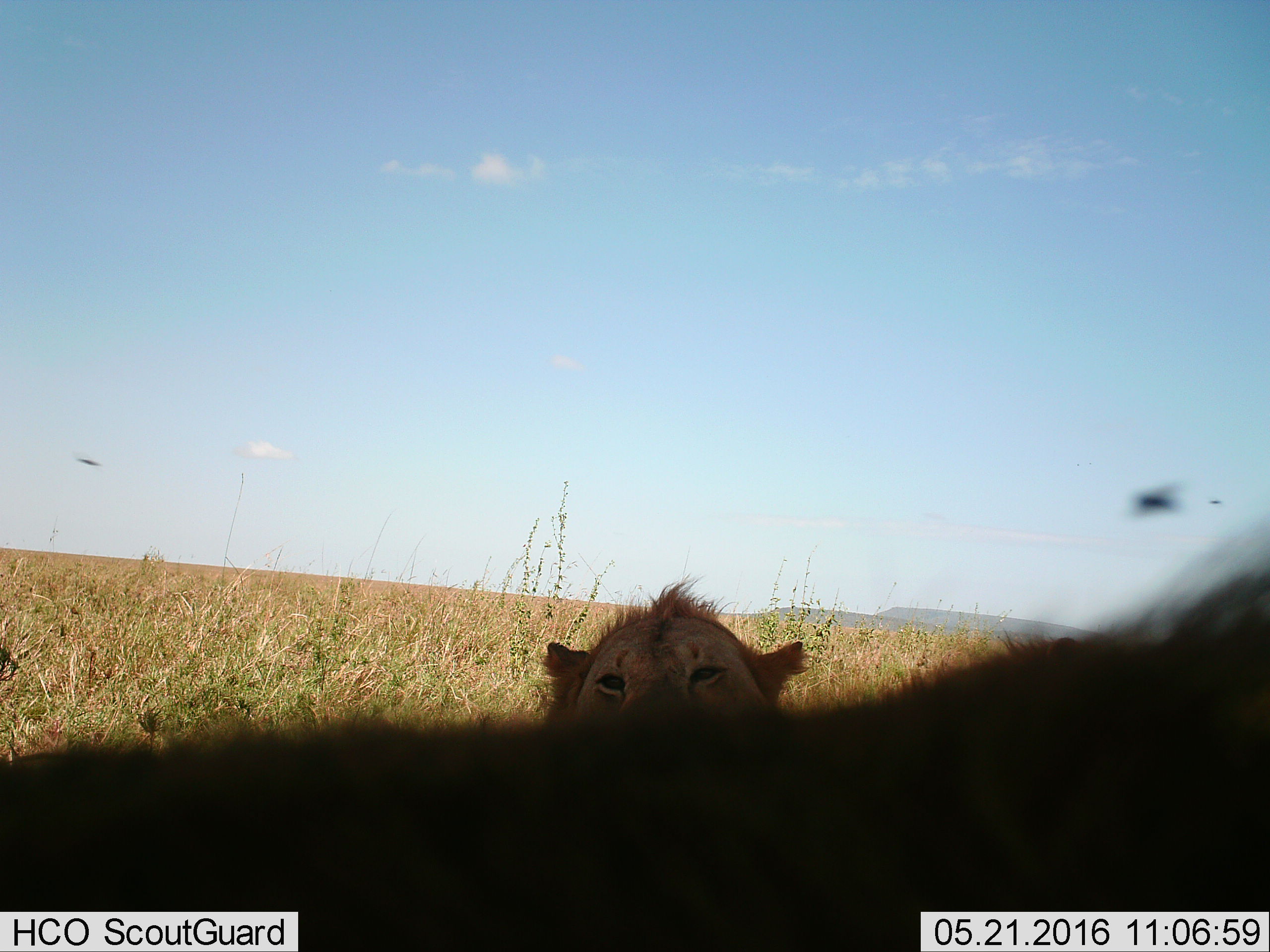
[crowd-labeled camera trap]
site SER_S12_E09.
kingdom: Animalia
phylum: Chordata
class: Mammalia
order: Carnivora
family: Felidae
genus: Panthera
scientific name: Panthera leo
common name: lion male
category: lionmale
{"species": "lionmale (lion male) (Panthera leo)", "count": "2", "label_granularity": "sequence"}